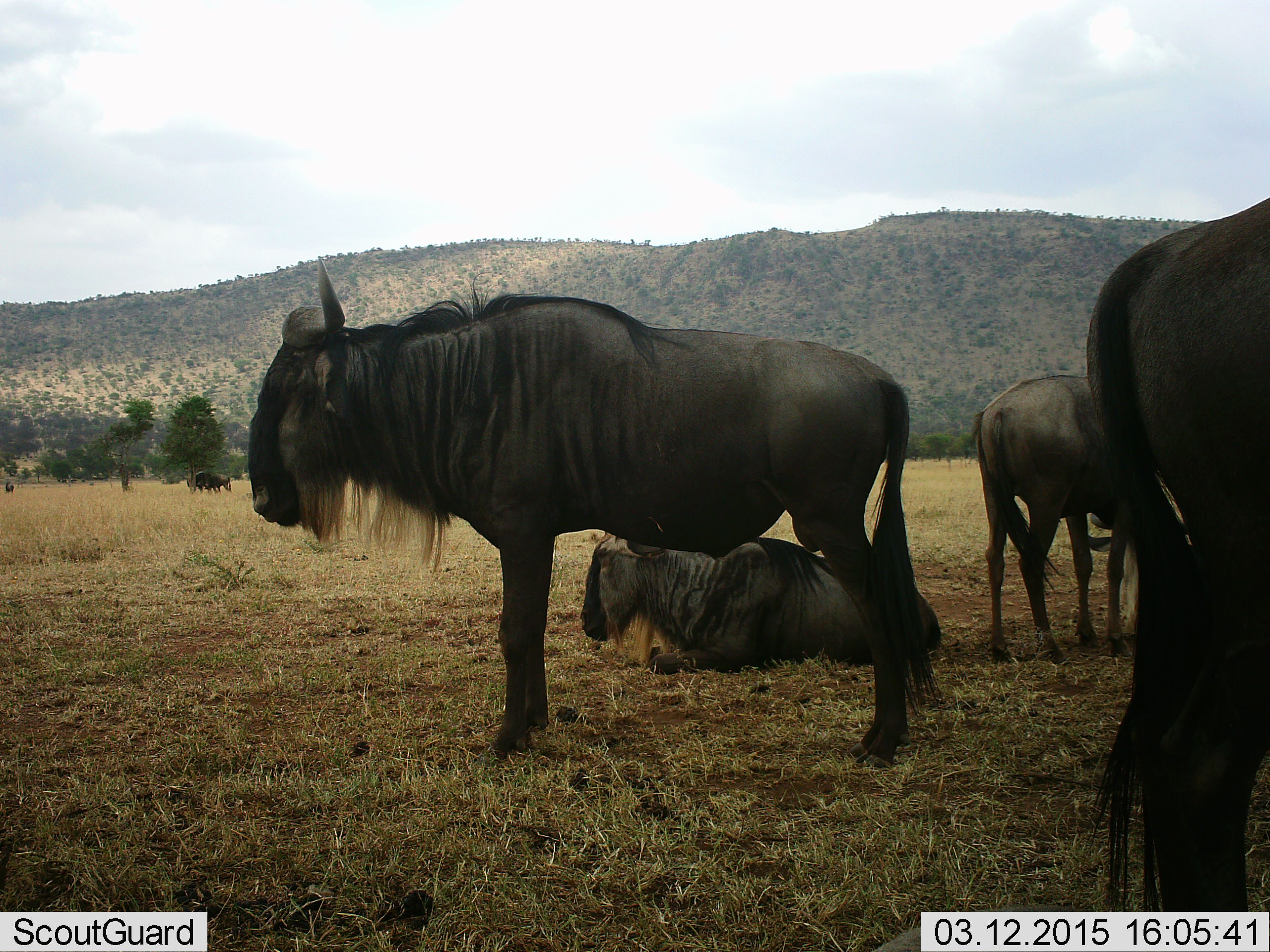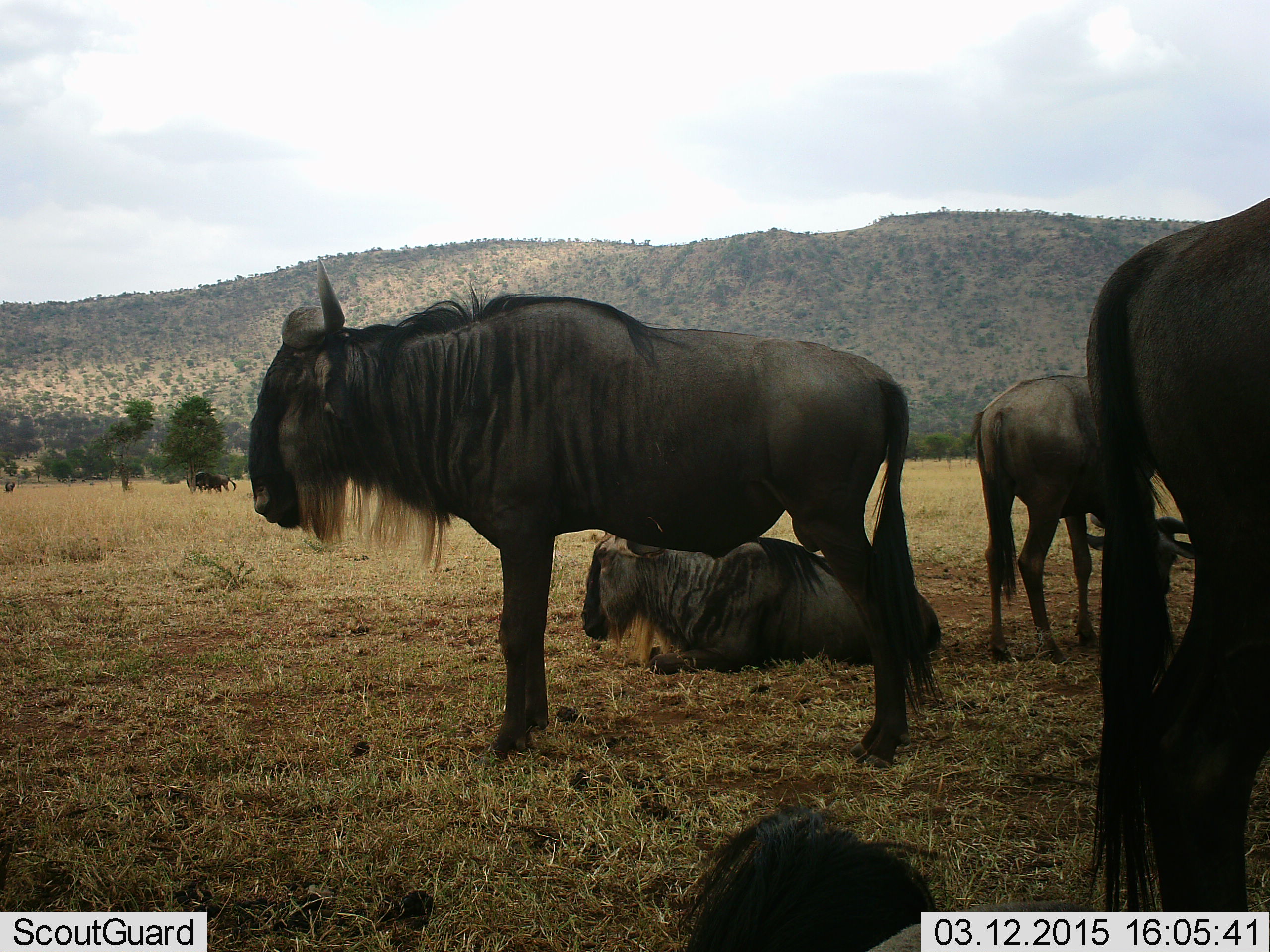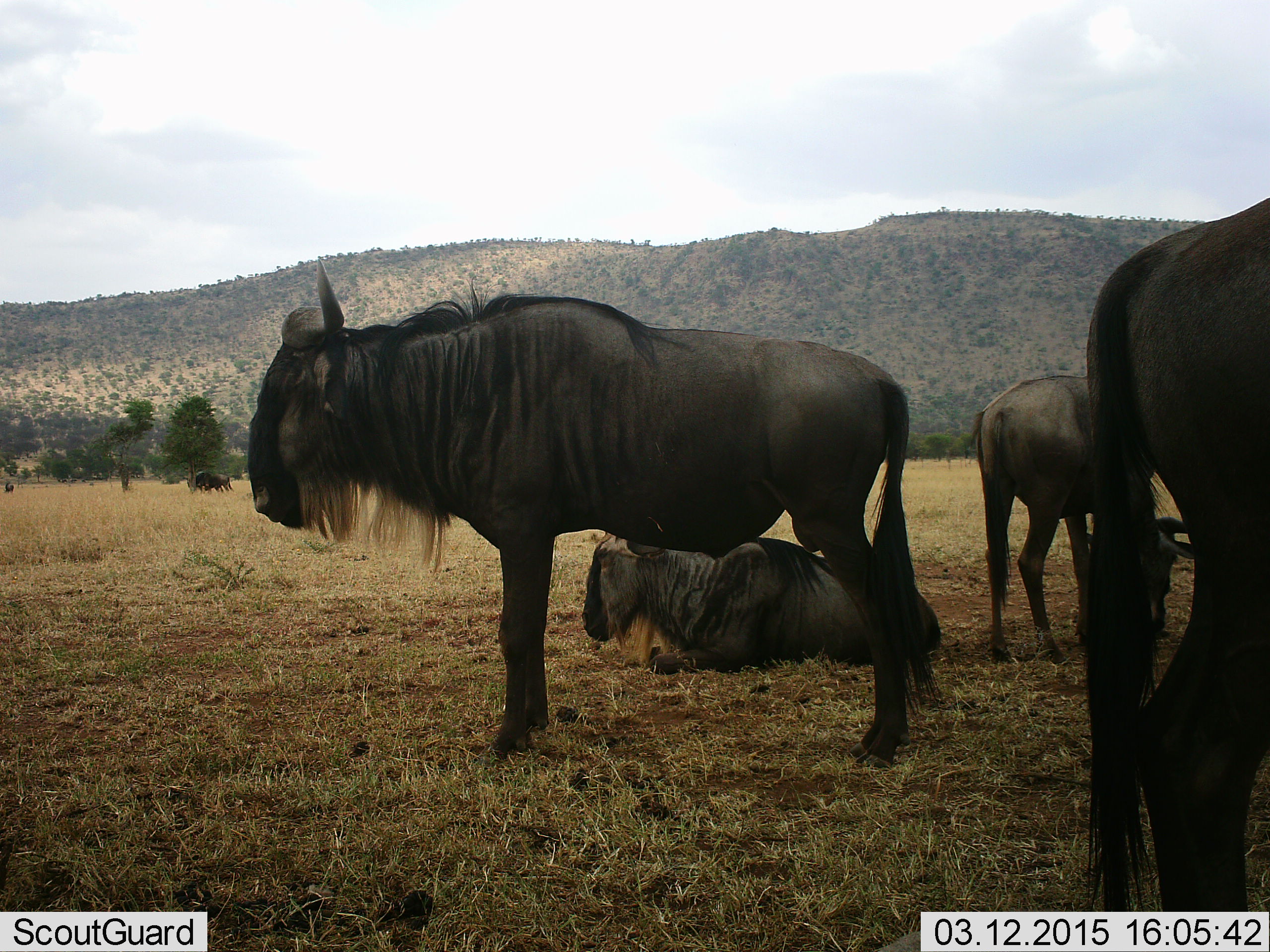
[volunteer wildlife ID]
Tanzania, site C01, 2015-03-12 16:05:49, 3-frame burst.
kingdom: Animalia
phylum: Chordata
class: Mammalia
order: Artiodactyla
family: Bovidae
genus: Connochaetes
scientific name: Connochaetes taurinus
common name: blue wildebeest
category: wildebeest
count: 6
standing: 90%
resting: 70%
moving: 0%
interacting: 0%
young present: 10%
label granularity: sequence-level